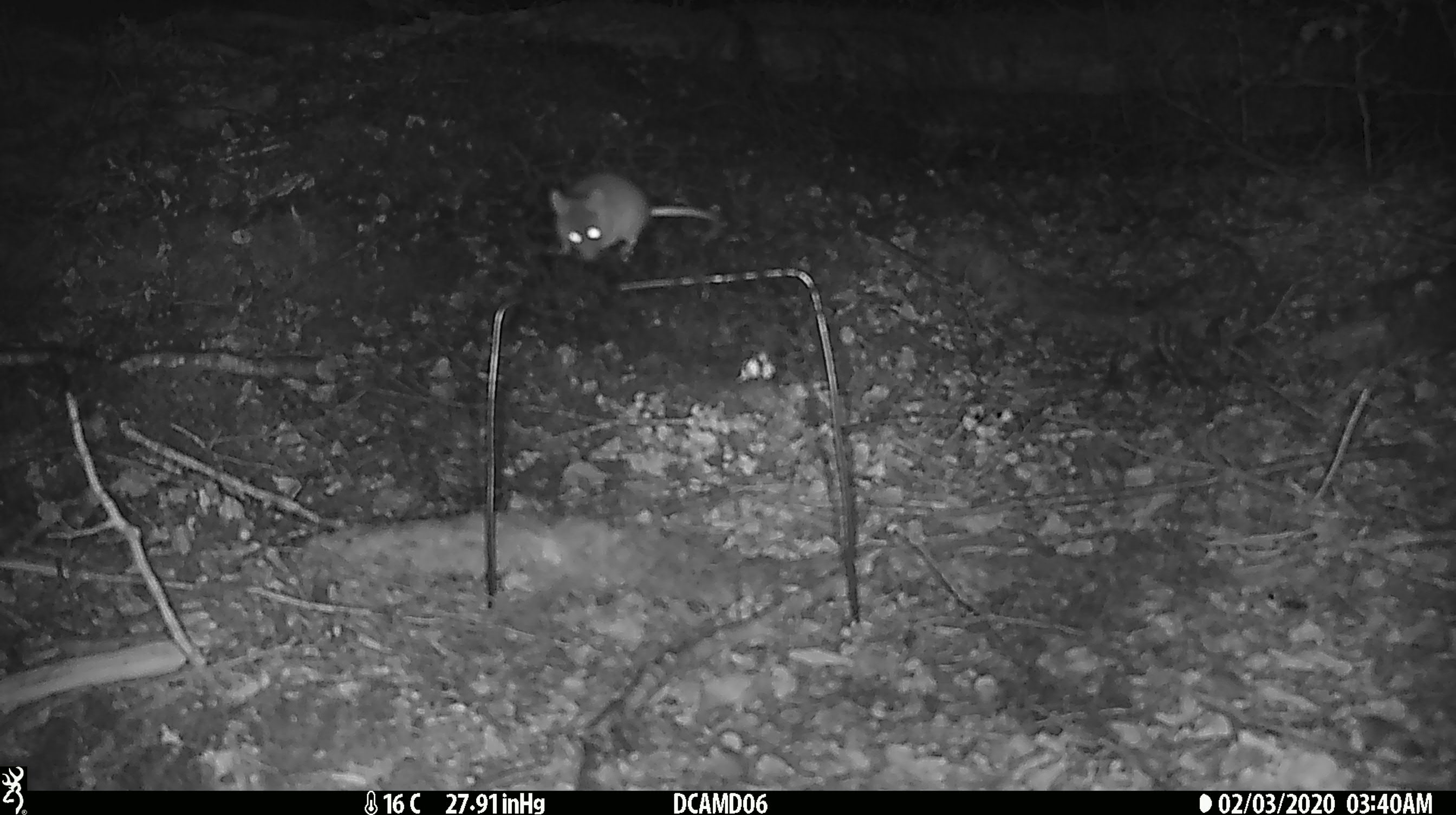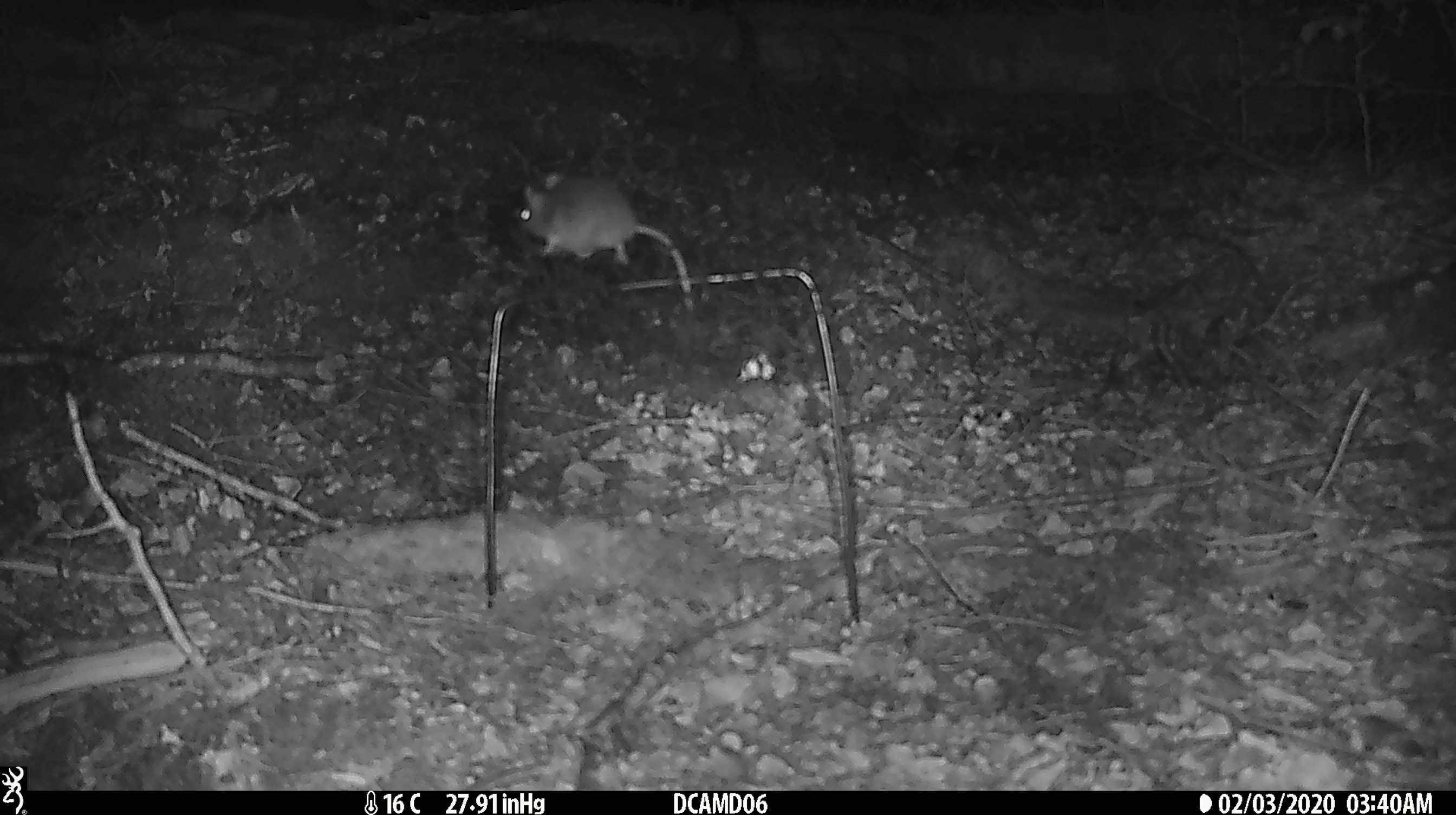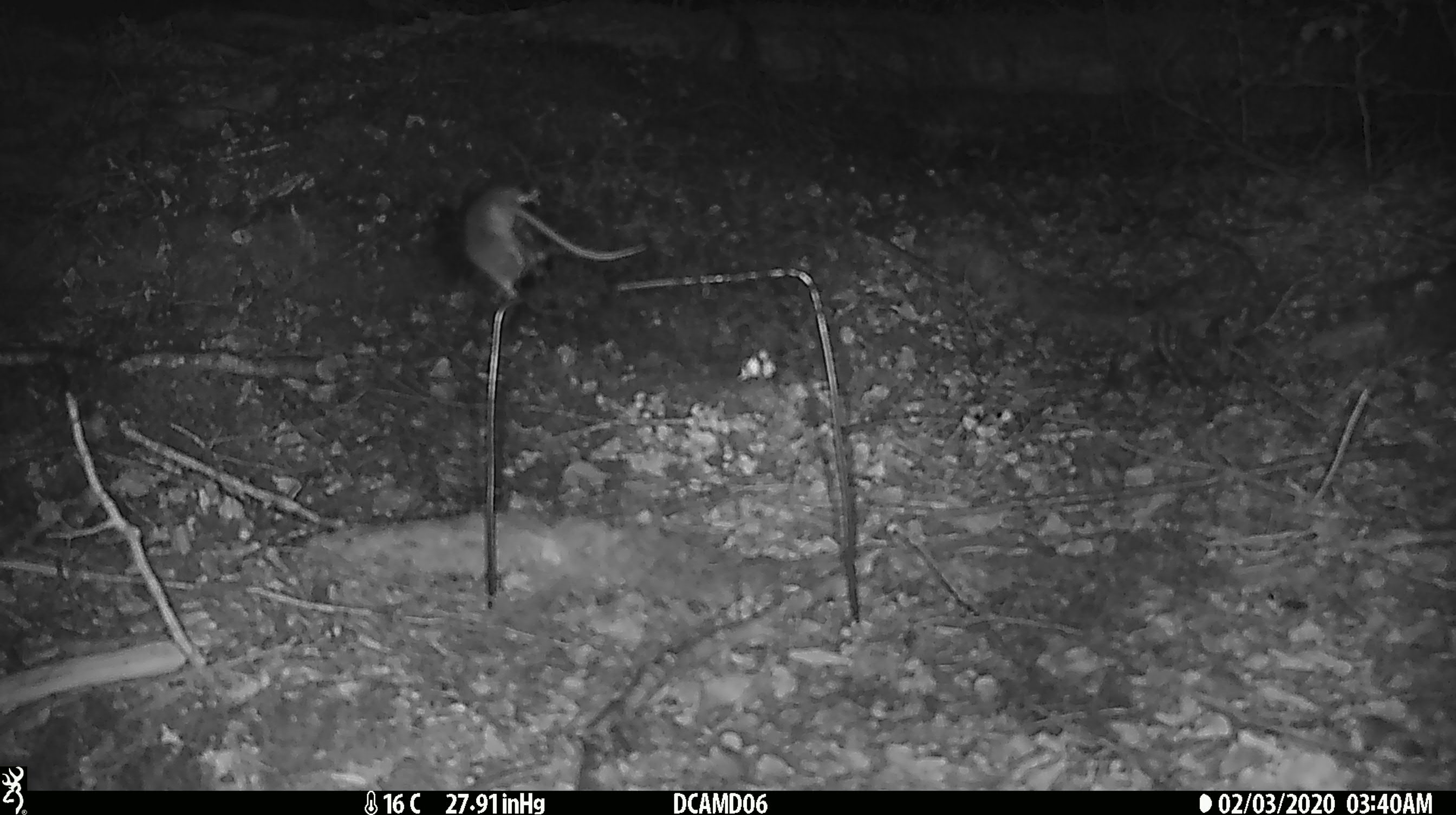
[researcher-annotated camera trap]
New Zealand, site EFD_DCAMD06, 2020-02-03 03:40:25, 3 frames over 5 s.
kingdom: Animalia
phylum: Chordata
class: Mammalia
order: Rodentia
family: Muridae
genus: Mus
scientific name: Mus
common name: mouse